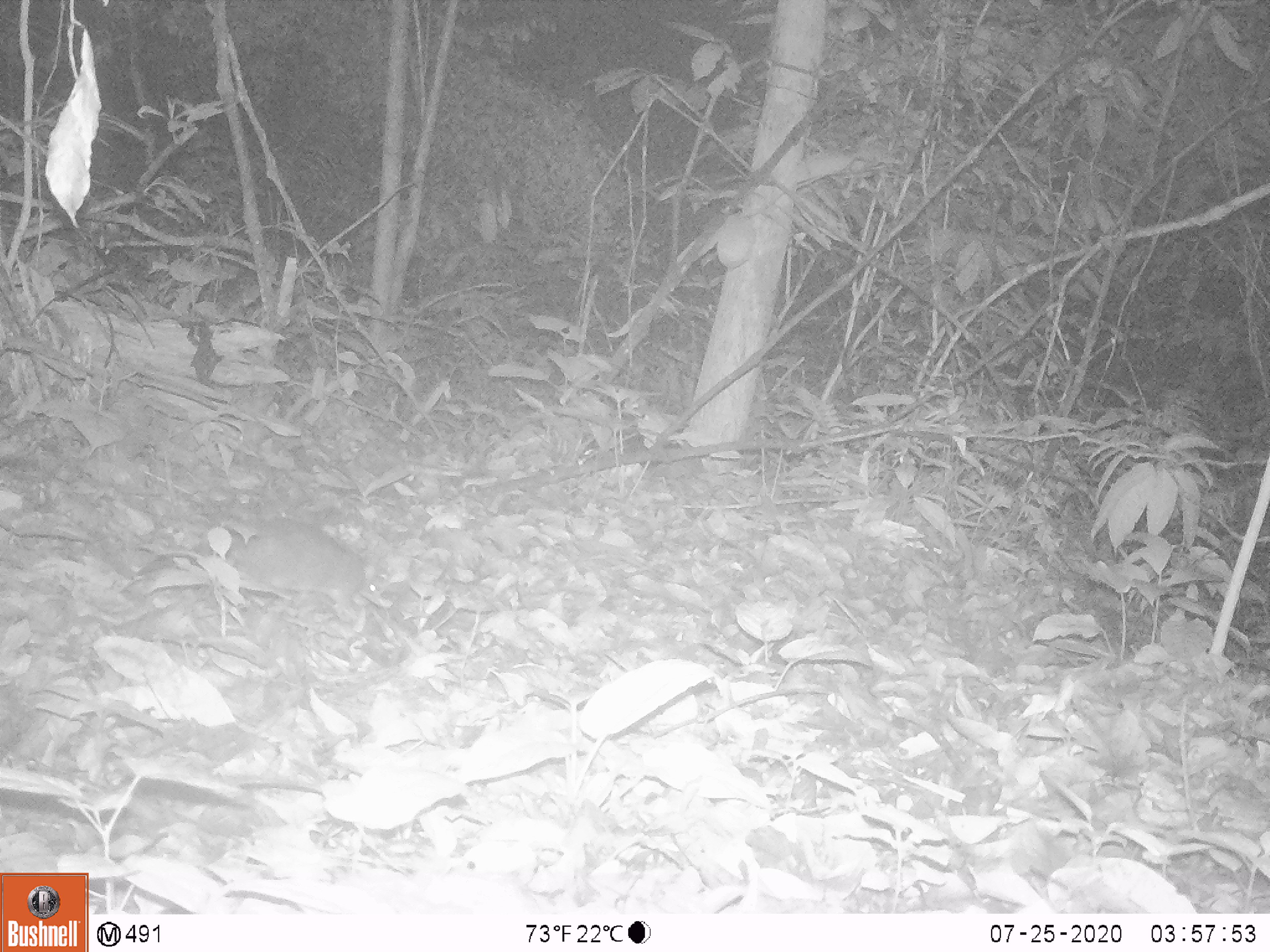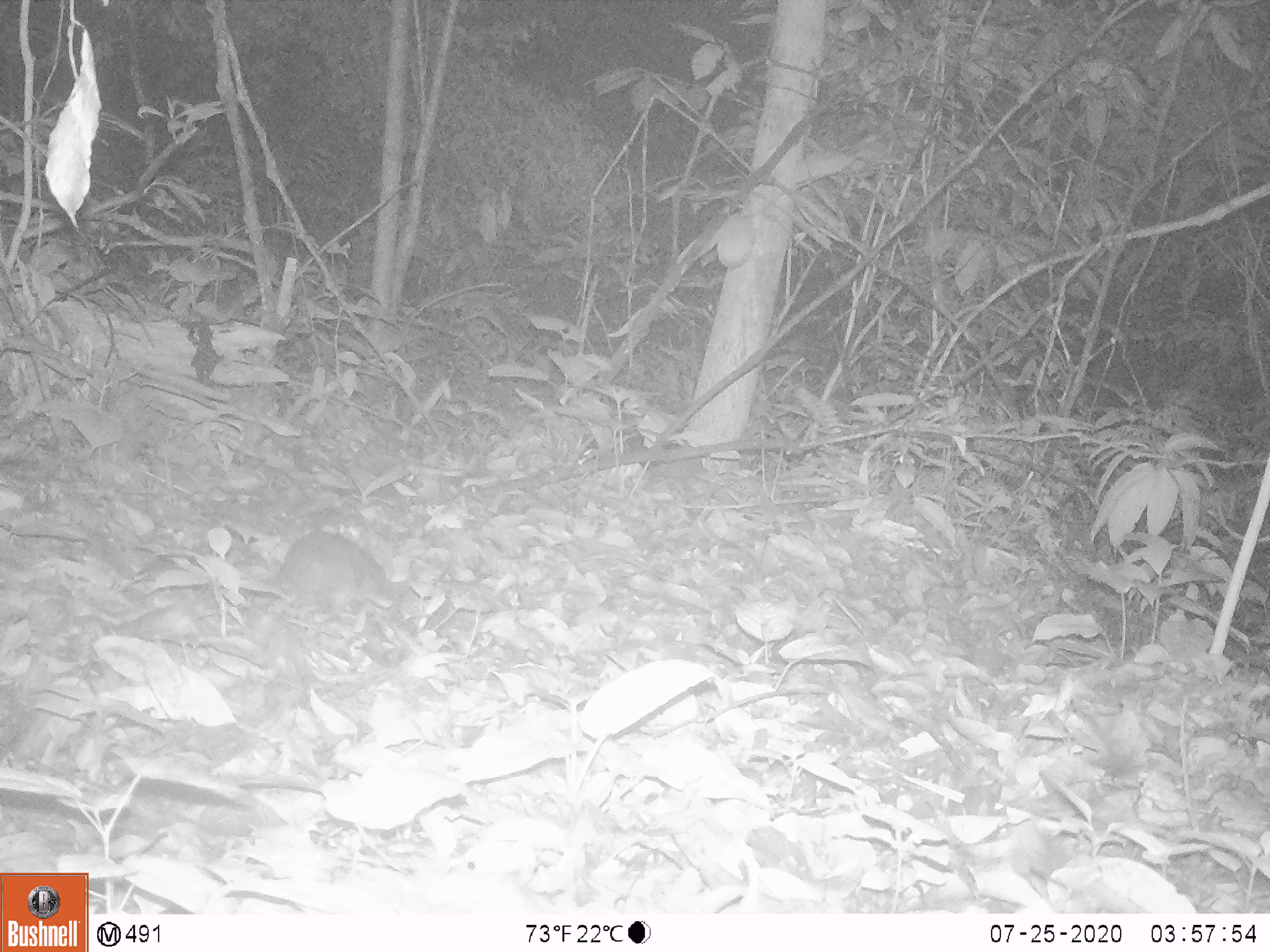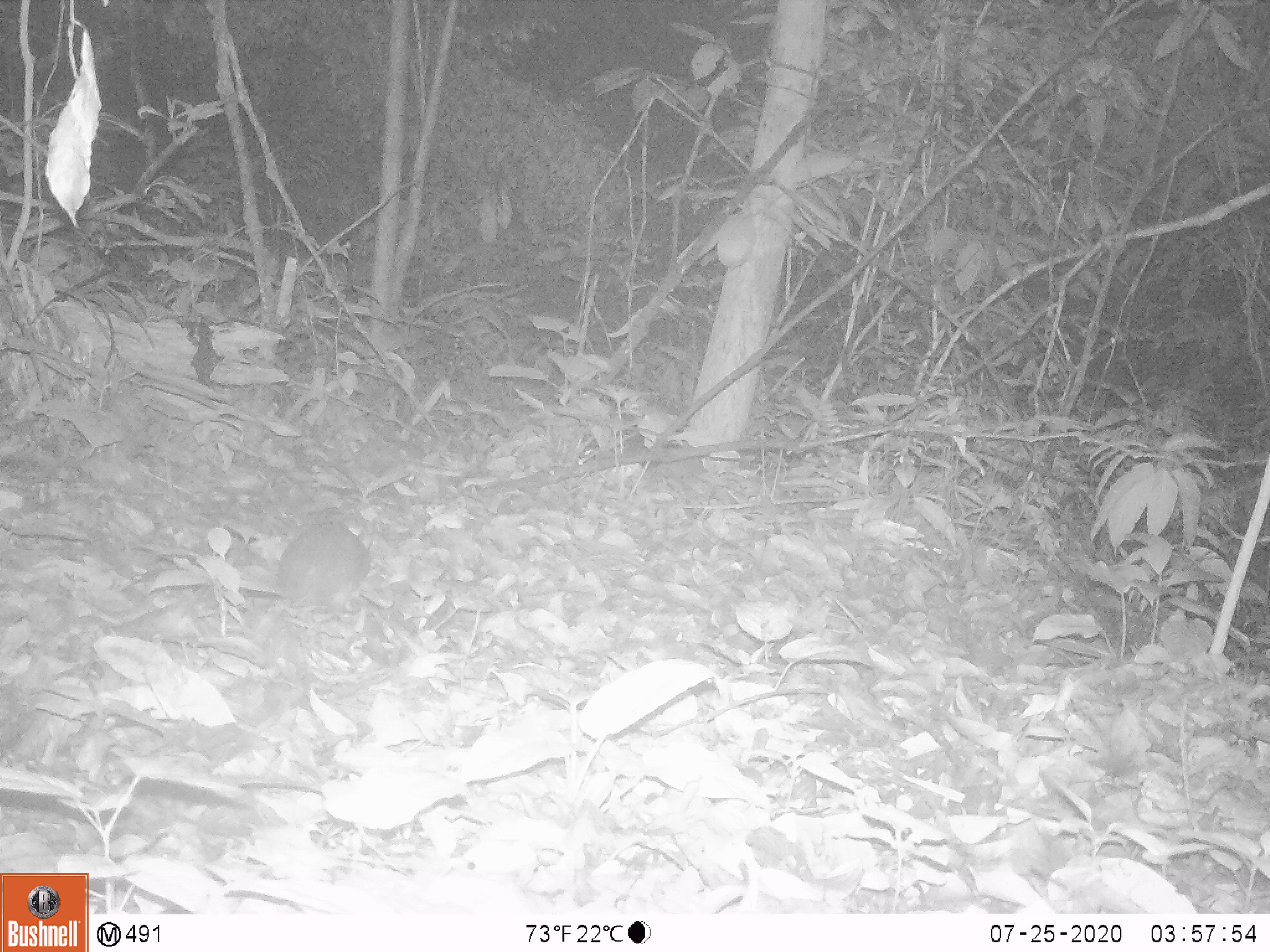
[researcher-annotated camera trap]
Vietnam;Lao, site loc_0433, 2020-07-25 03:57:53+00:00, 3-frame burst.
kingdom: Animalia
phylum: Chordata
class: Mammalia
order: Rodentia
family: Muridae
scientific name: Muridae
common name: old-world mice and rats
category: unidentified murid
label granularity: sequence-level